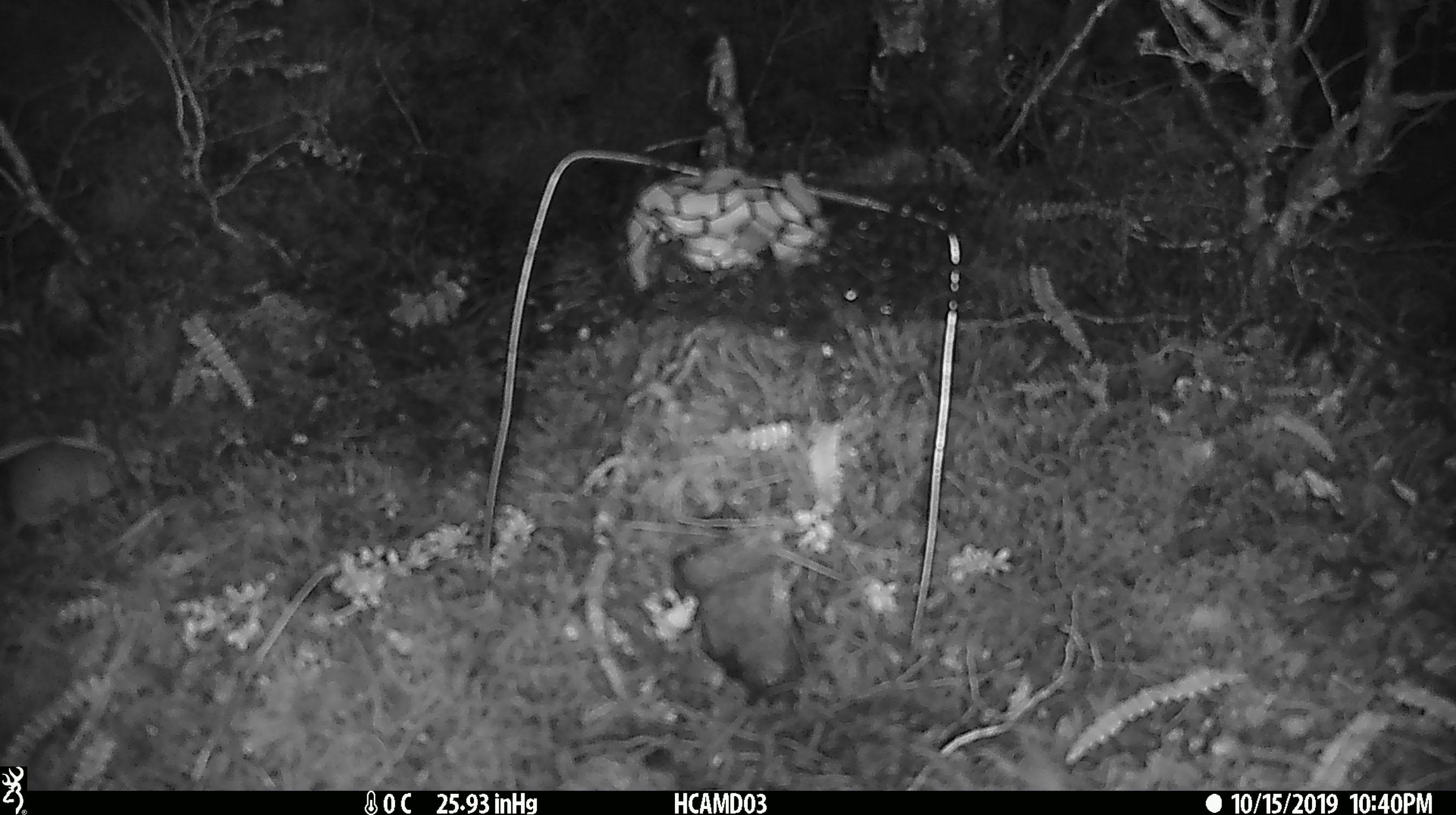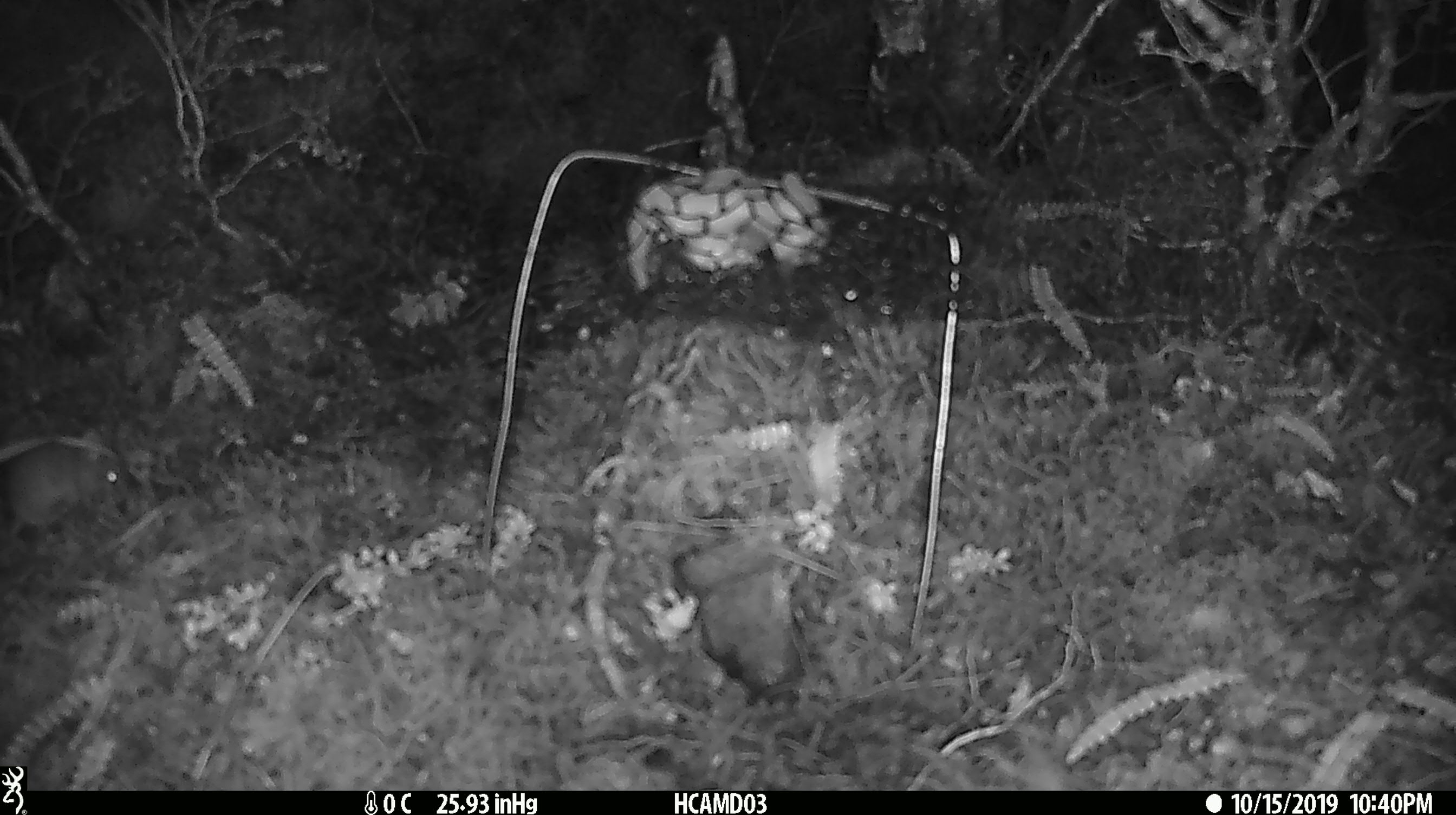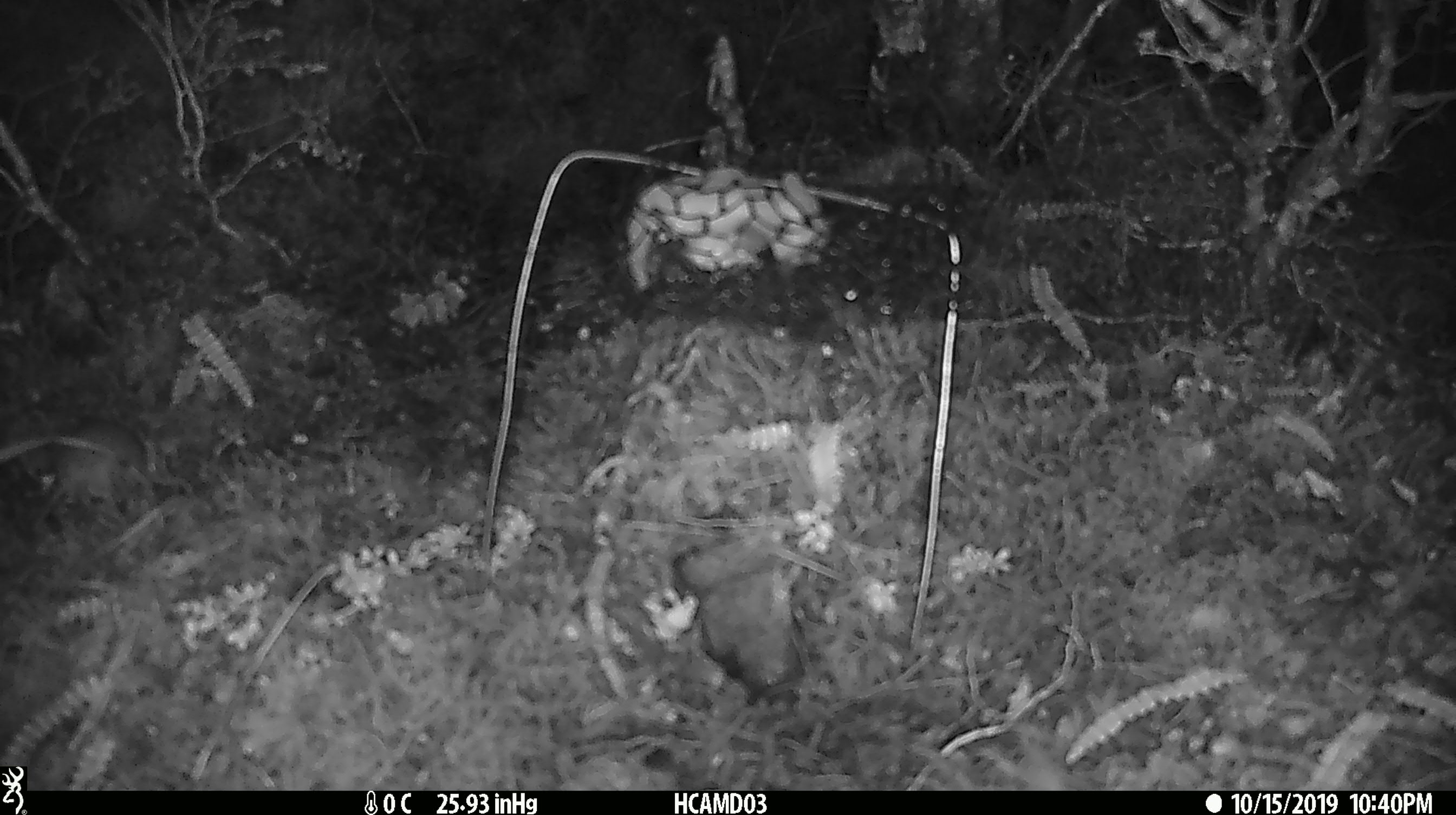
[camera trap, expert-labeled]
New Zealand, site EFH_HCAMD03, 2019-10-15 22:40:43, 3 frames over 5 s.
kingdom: Animalia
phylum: Chordata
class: Mammalia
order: Rodentia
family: Muridae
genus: Mus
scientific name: Mus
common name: mouse